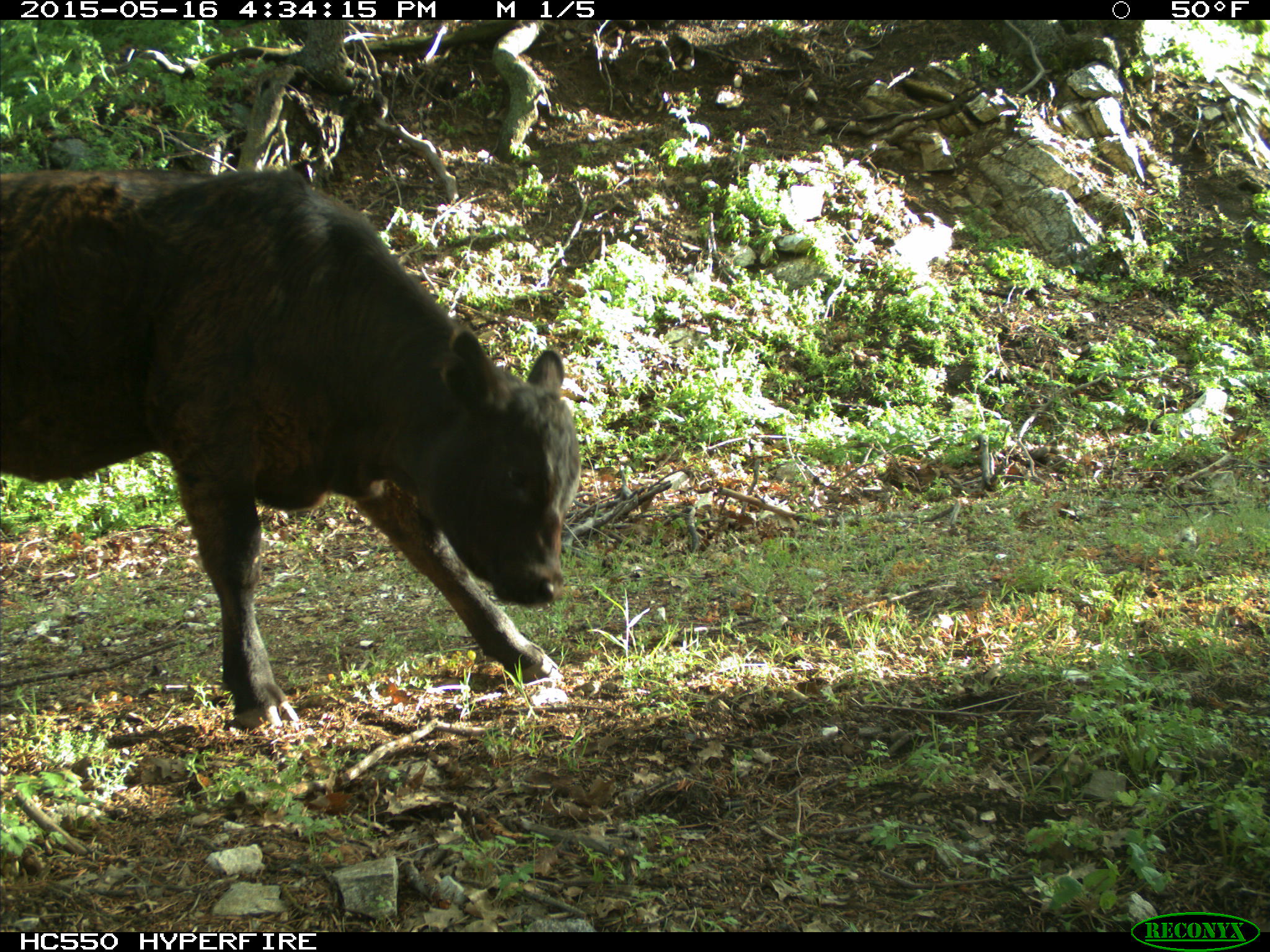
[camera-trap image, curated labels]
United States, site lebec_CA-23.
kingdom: Animalia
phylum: Chordata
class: Mammalia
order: Artiodactyla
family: Bovidae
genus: Bos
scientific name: Bos taurus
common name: domestic cow